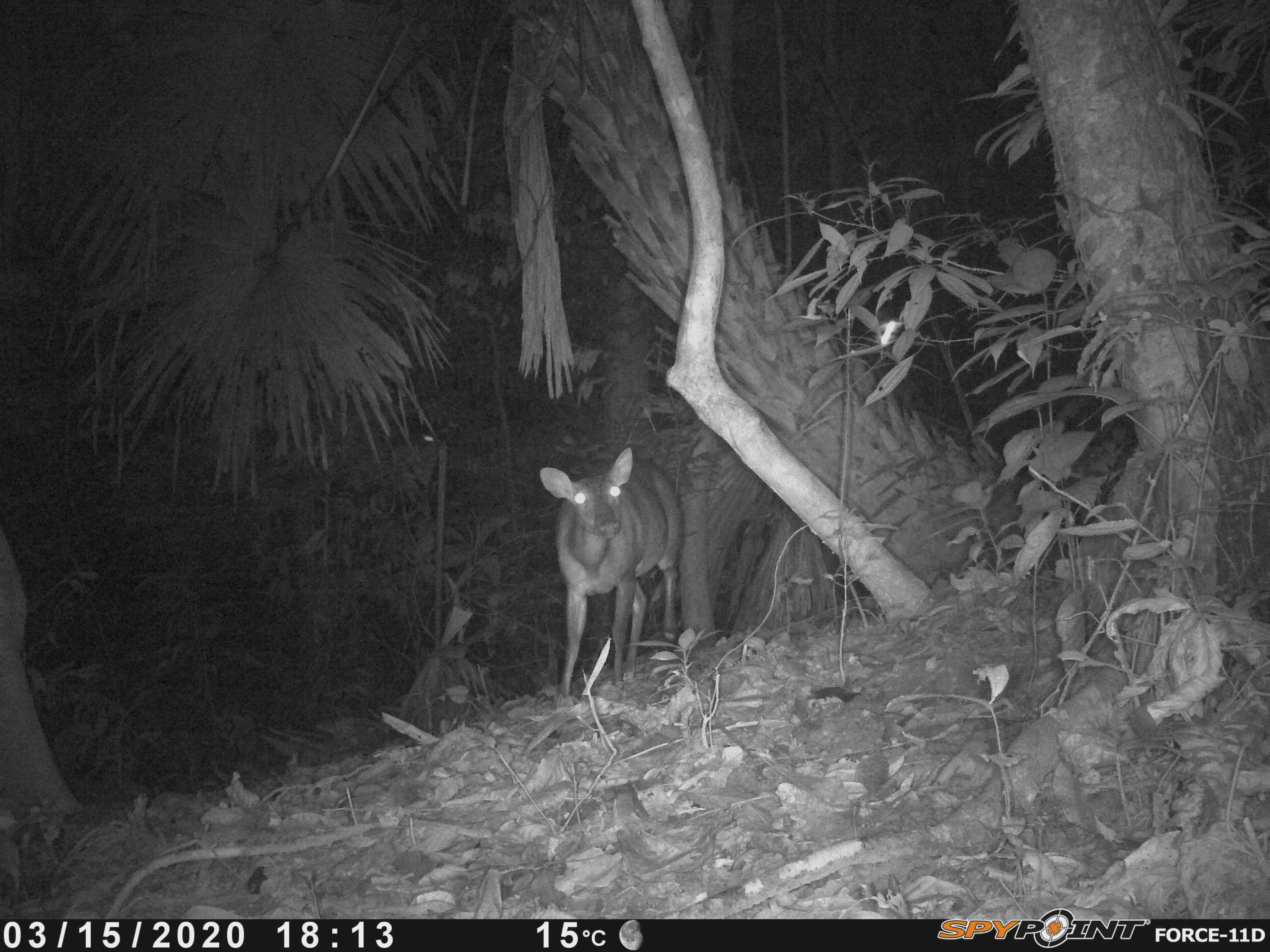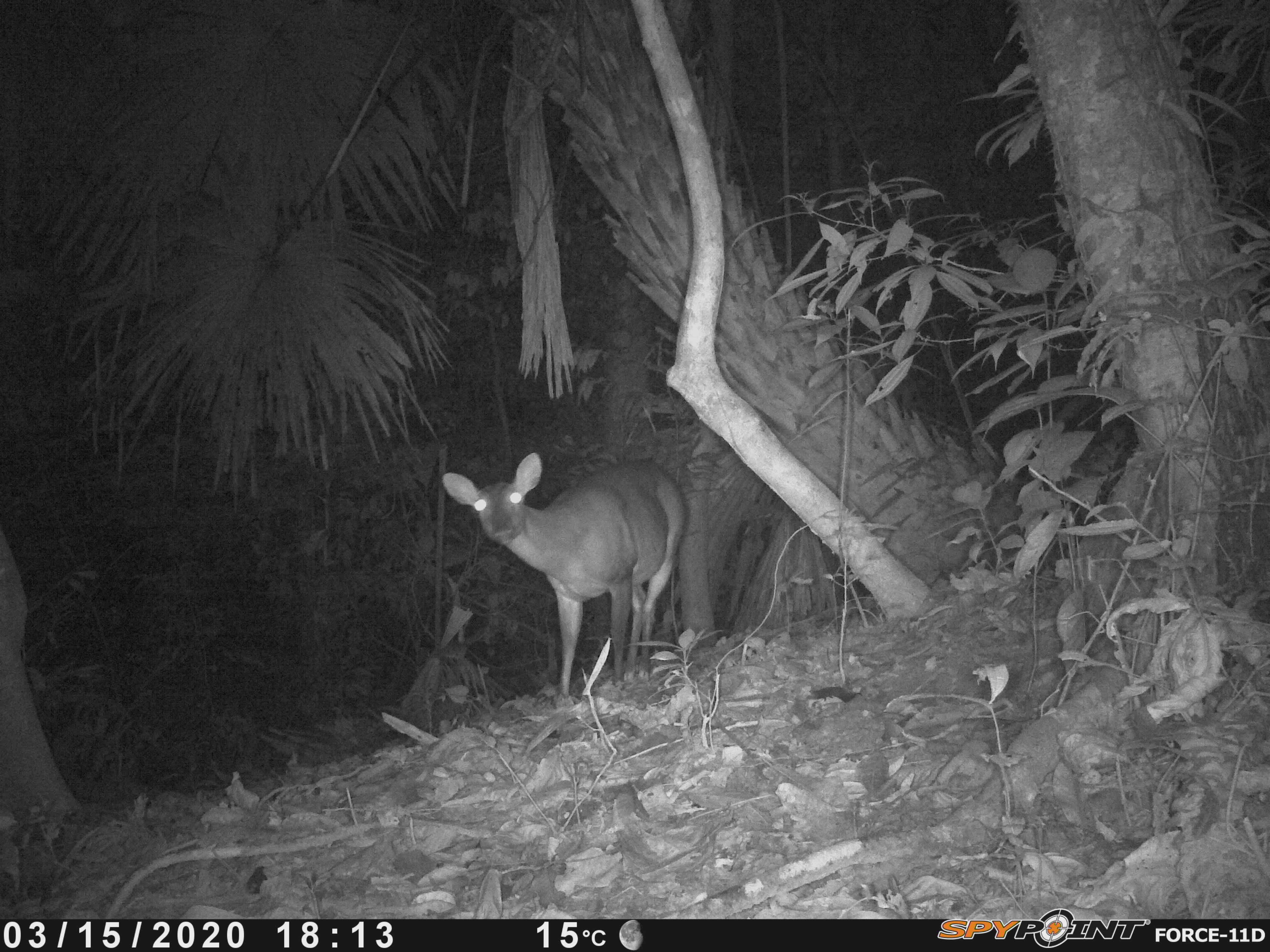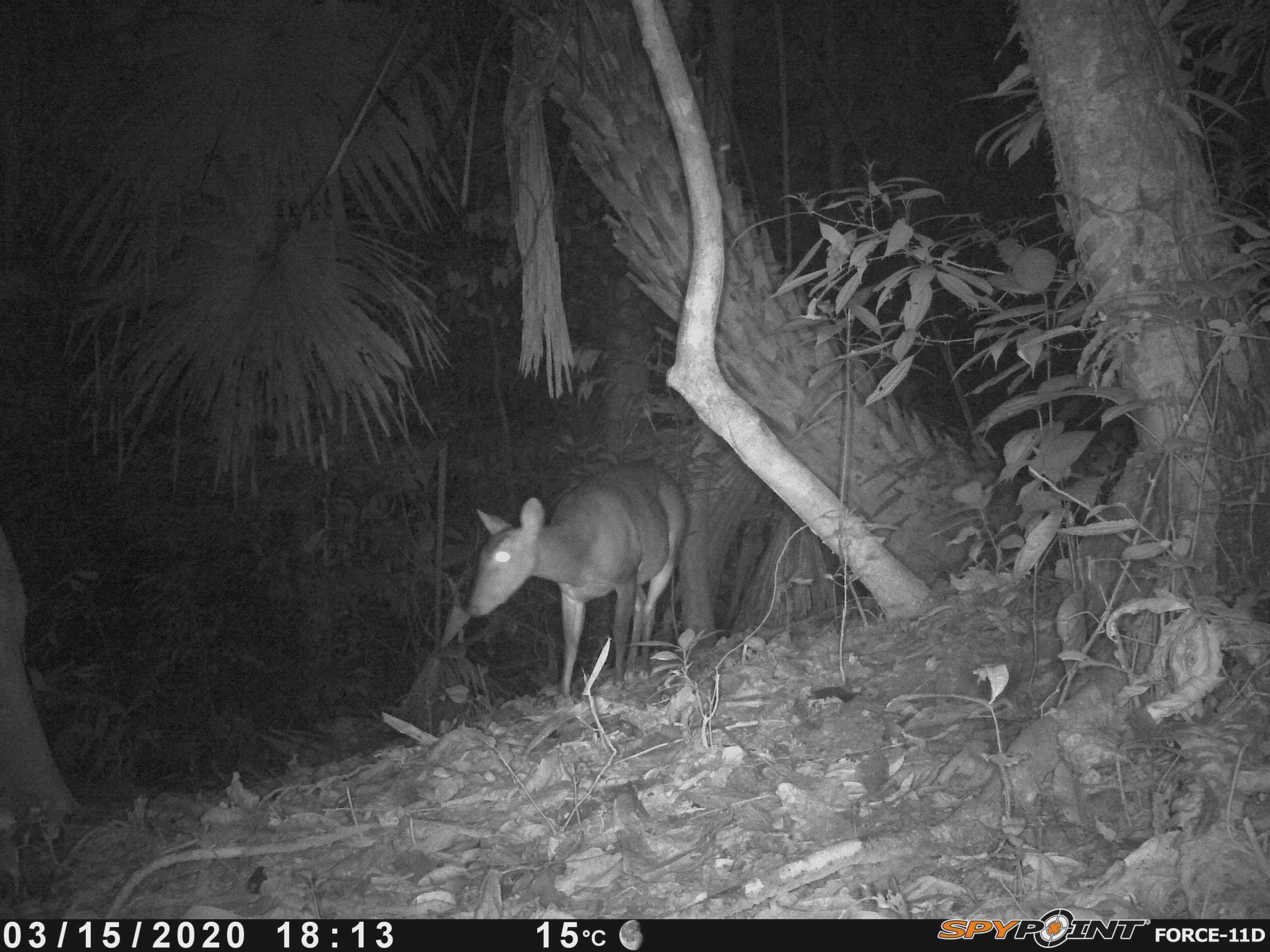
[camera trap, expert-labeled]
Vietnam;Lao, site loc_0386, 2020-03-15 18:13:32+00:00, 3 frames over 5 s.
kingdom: Animalia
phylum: Chordata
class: Mammalia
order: Artiodactyla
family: Cervidae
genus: Muntiacus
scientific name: Muntiacus vuquangensis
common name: large-antlered muntjac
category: large antlered muntjac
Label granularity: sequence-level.